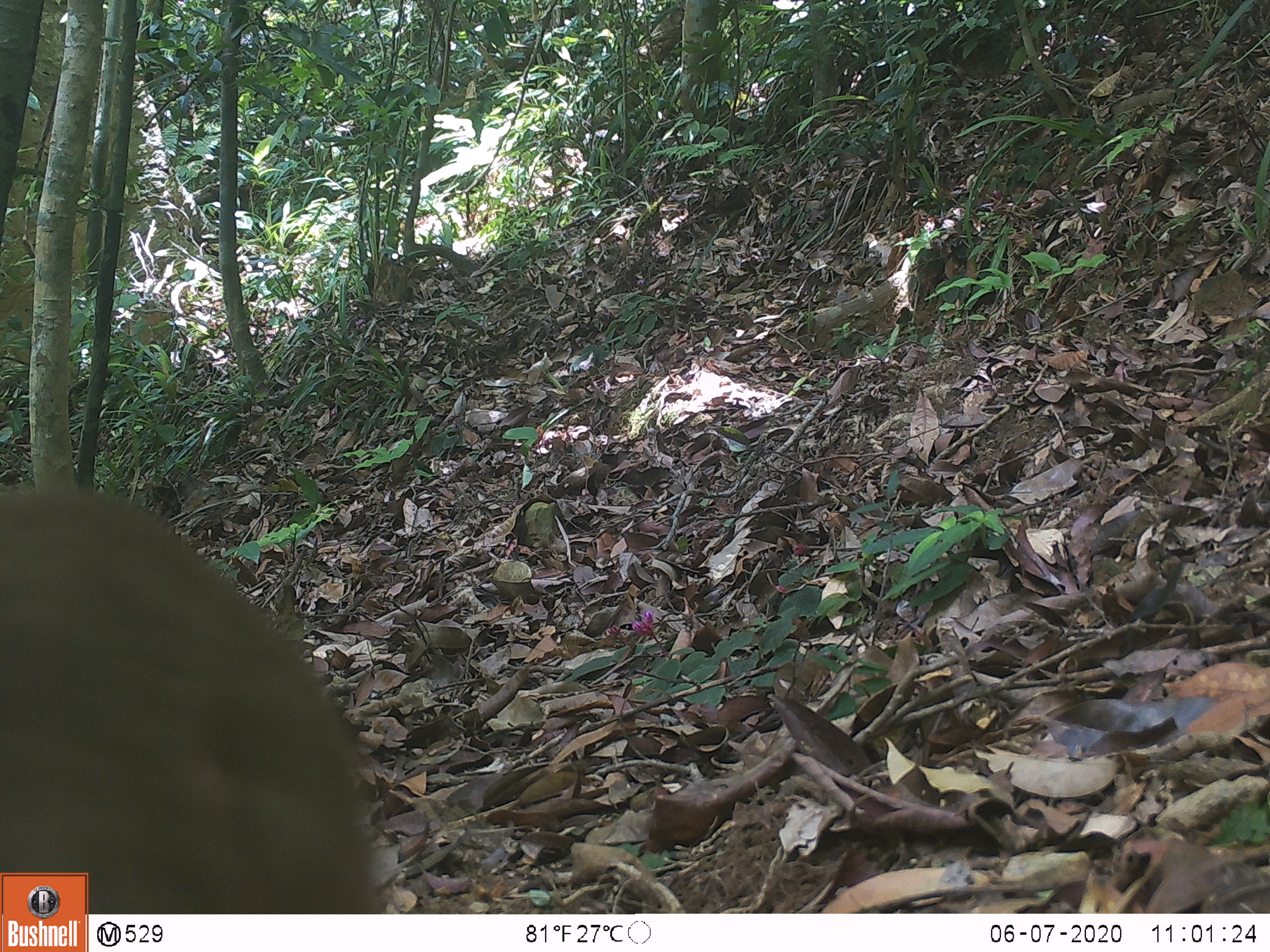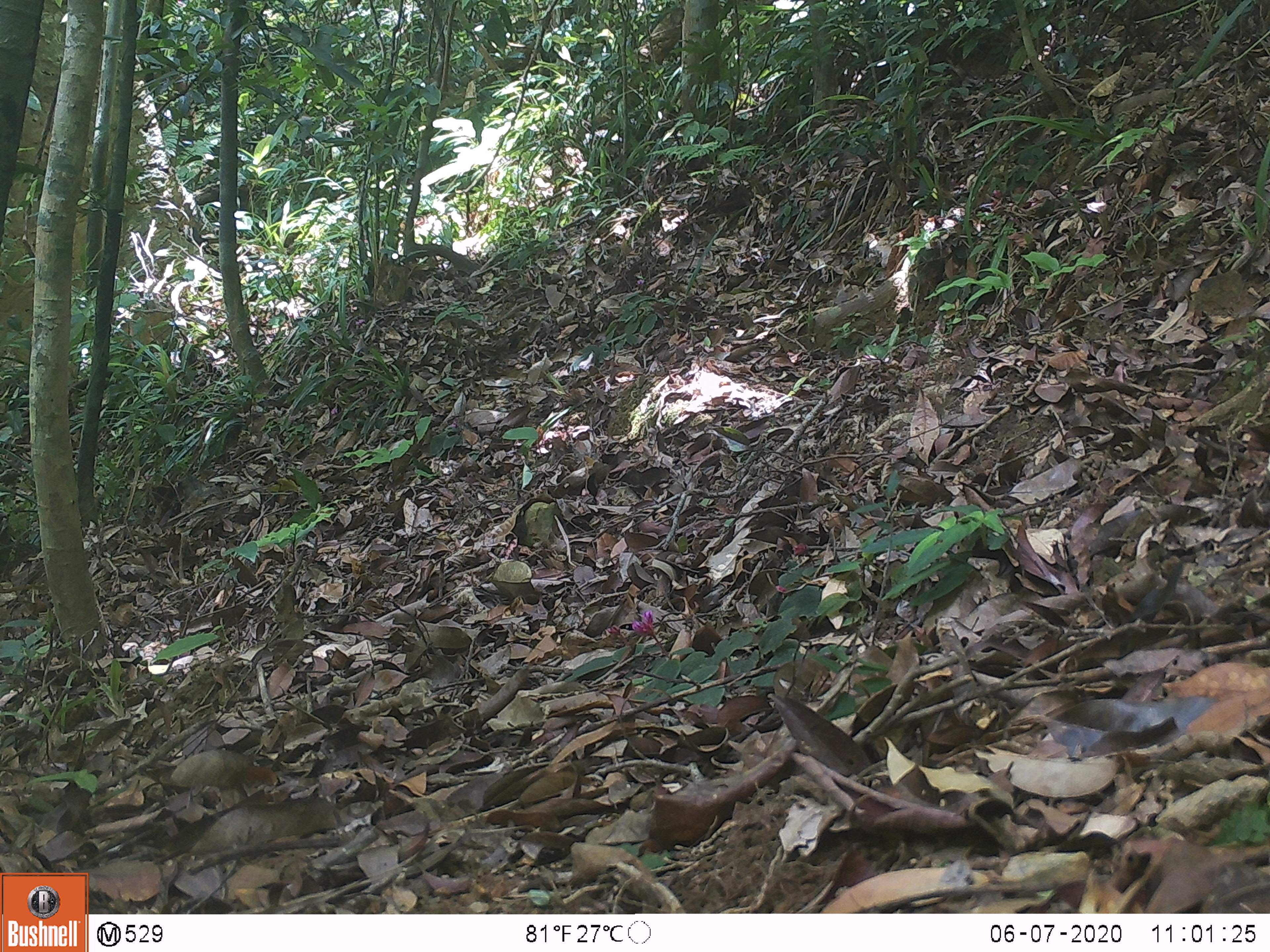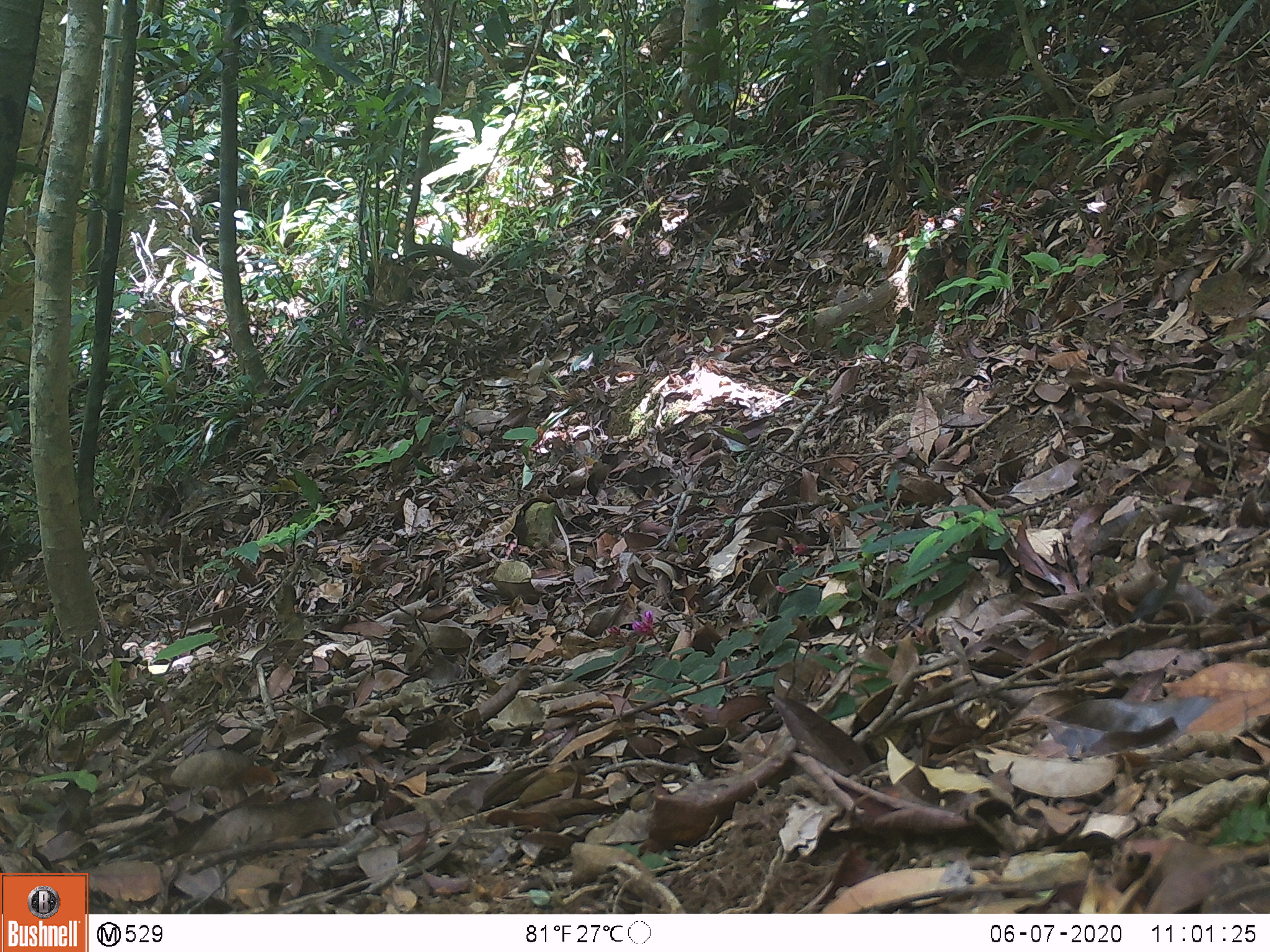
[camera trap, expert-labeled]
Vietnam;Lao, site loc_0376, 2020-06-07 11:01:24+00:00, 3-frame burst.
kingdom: Animalia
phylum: Chordata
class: Mammalia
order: Primates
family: Cercopithecidae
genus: Macaca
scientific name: Macaca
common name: macaques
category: assam or rhesus macaque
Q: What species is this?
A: Assam or rhesus macaque (macaques) (Macaca).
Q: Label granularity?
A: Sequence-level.